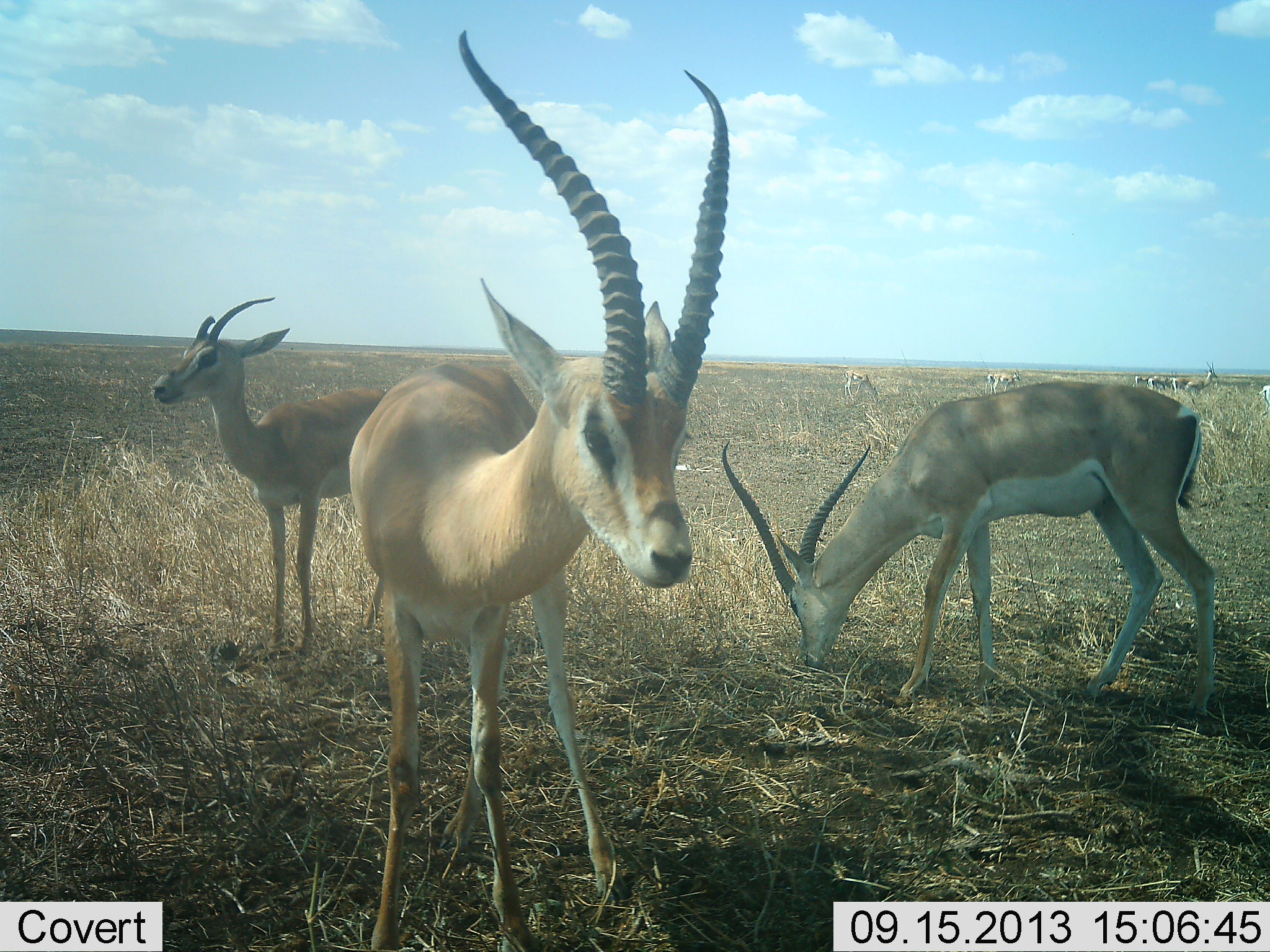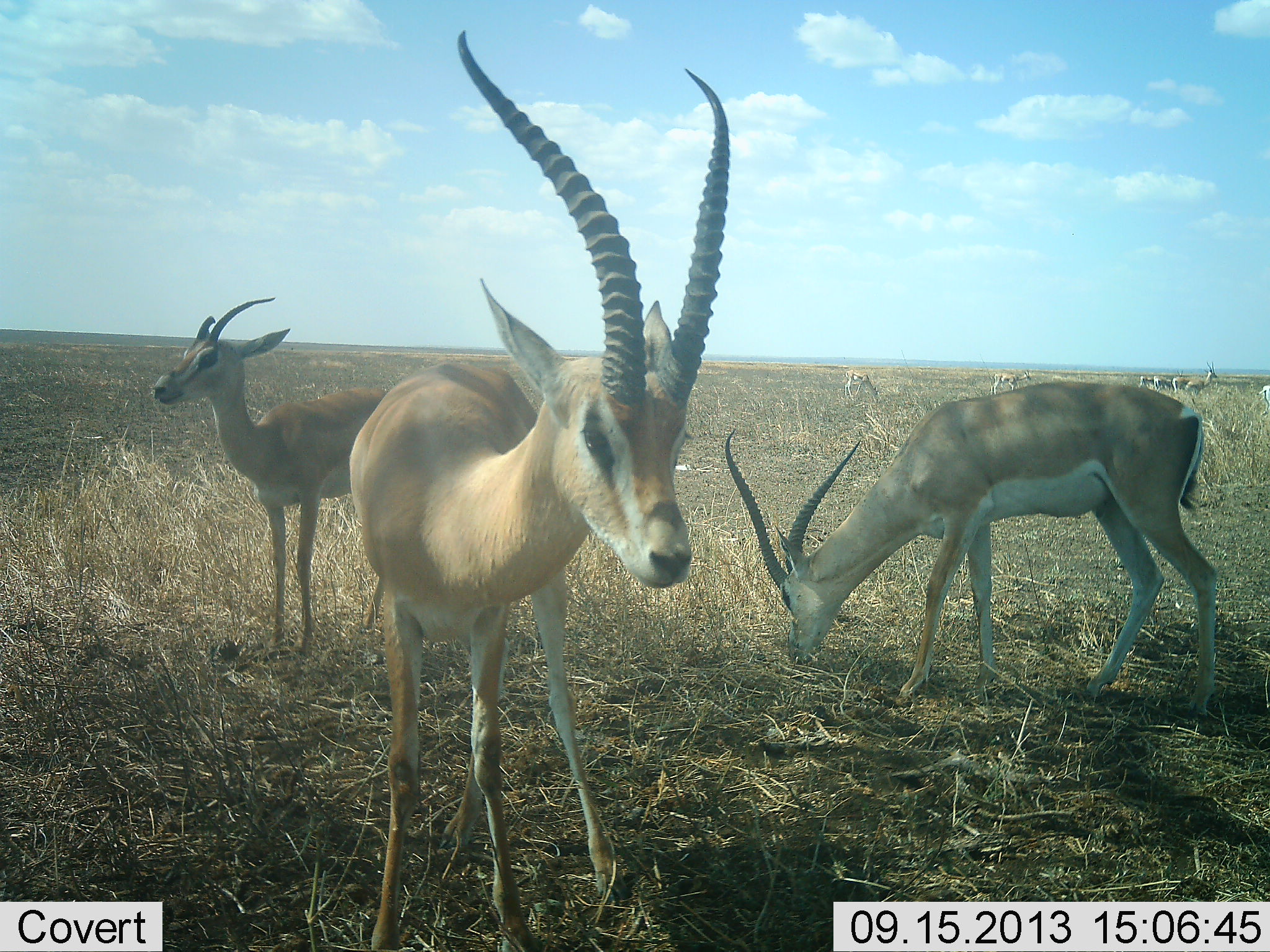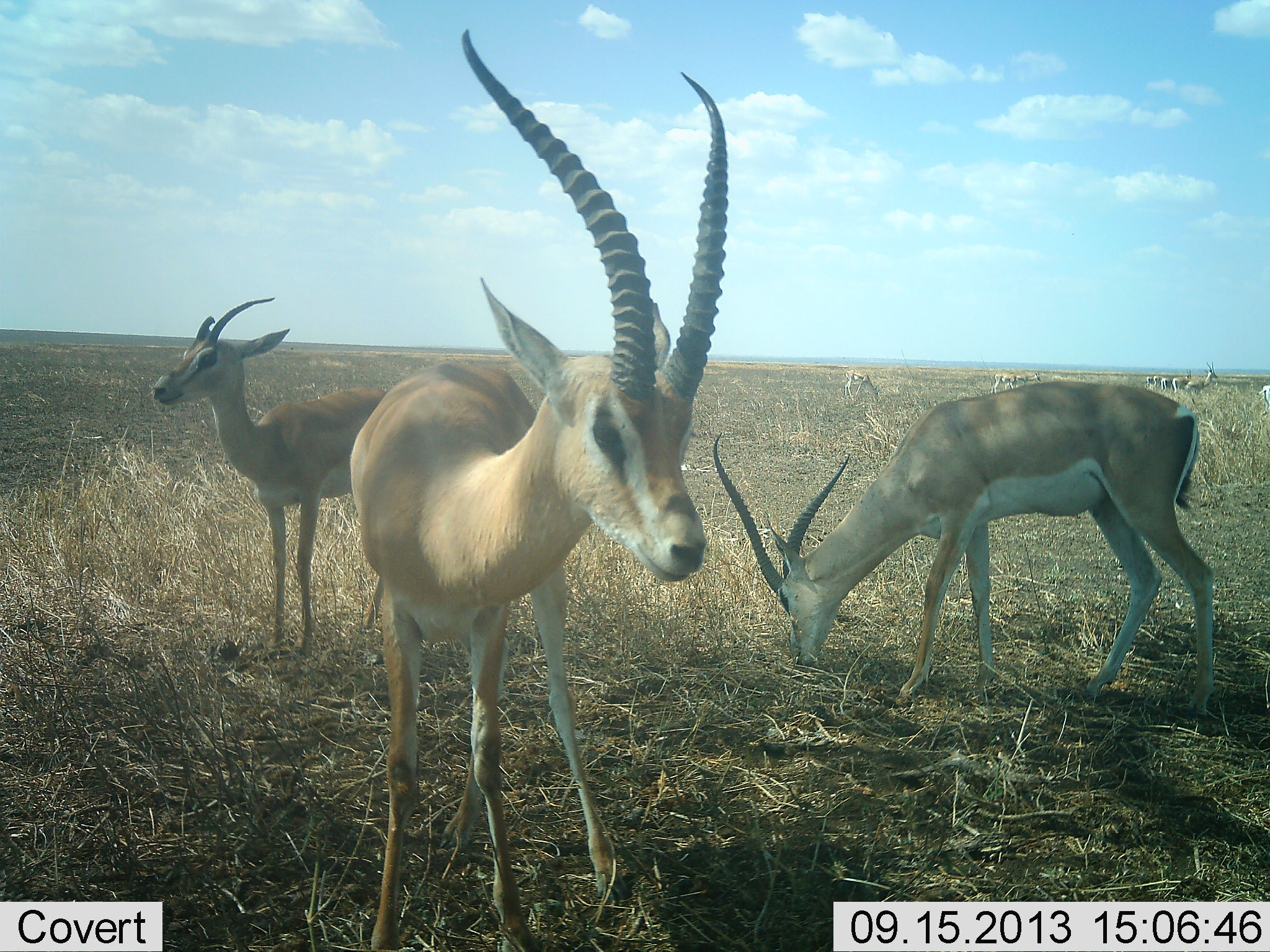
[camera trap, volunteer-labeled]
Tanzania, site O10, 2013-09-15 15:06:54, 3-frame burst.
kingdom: Animalia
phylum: Chordata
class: Mammalia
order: Artiodactyla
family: Bovidae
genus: Nanger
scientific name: Nanger granti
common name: grant's gazelle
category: gazellegrants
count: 3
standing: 90%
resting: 0%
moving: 29%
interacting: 5%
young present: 0%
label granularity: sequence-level